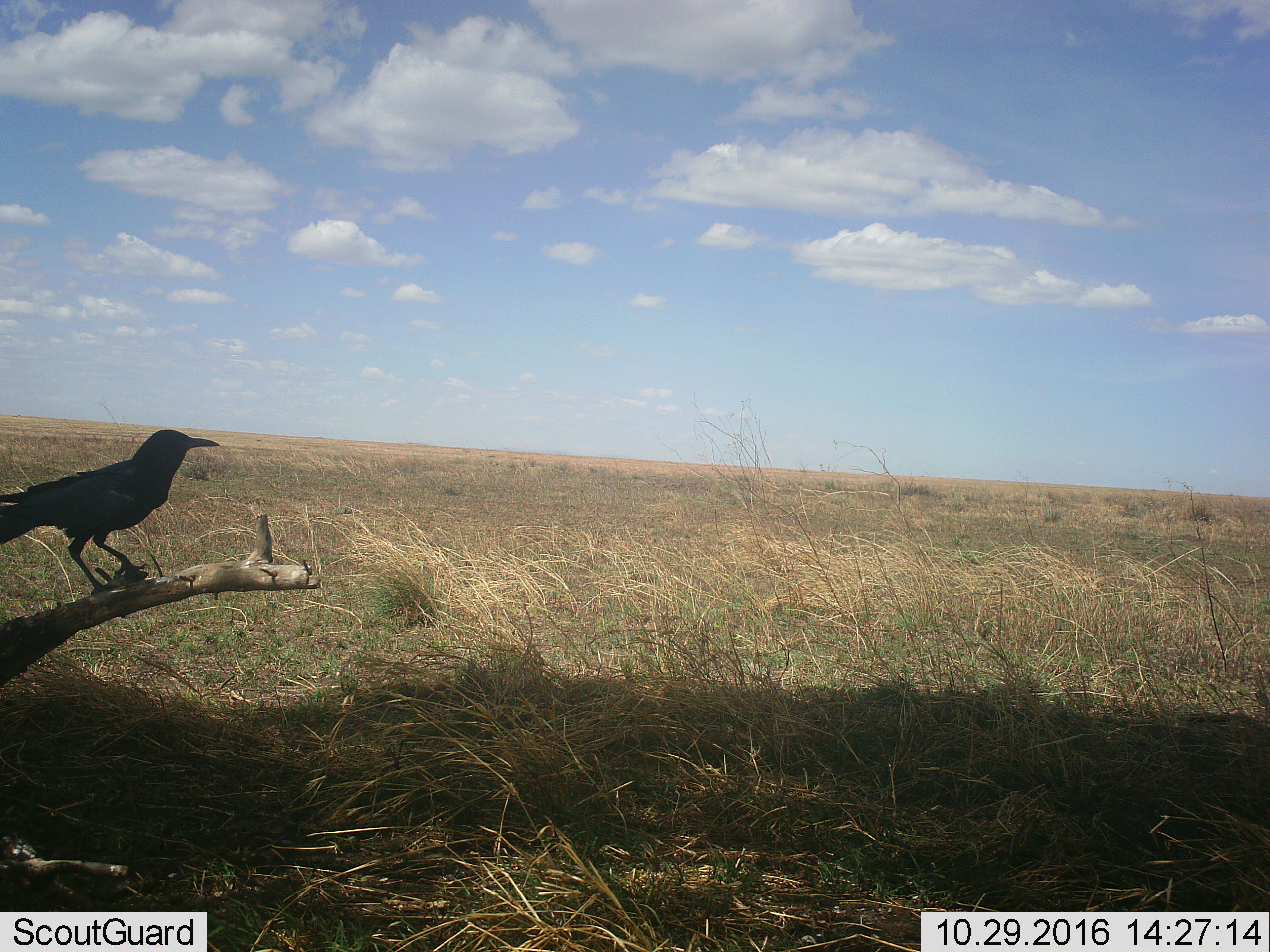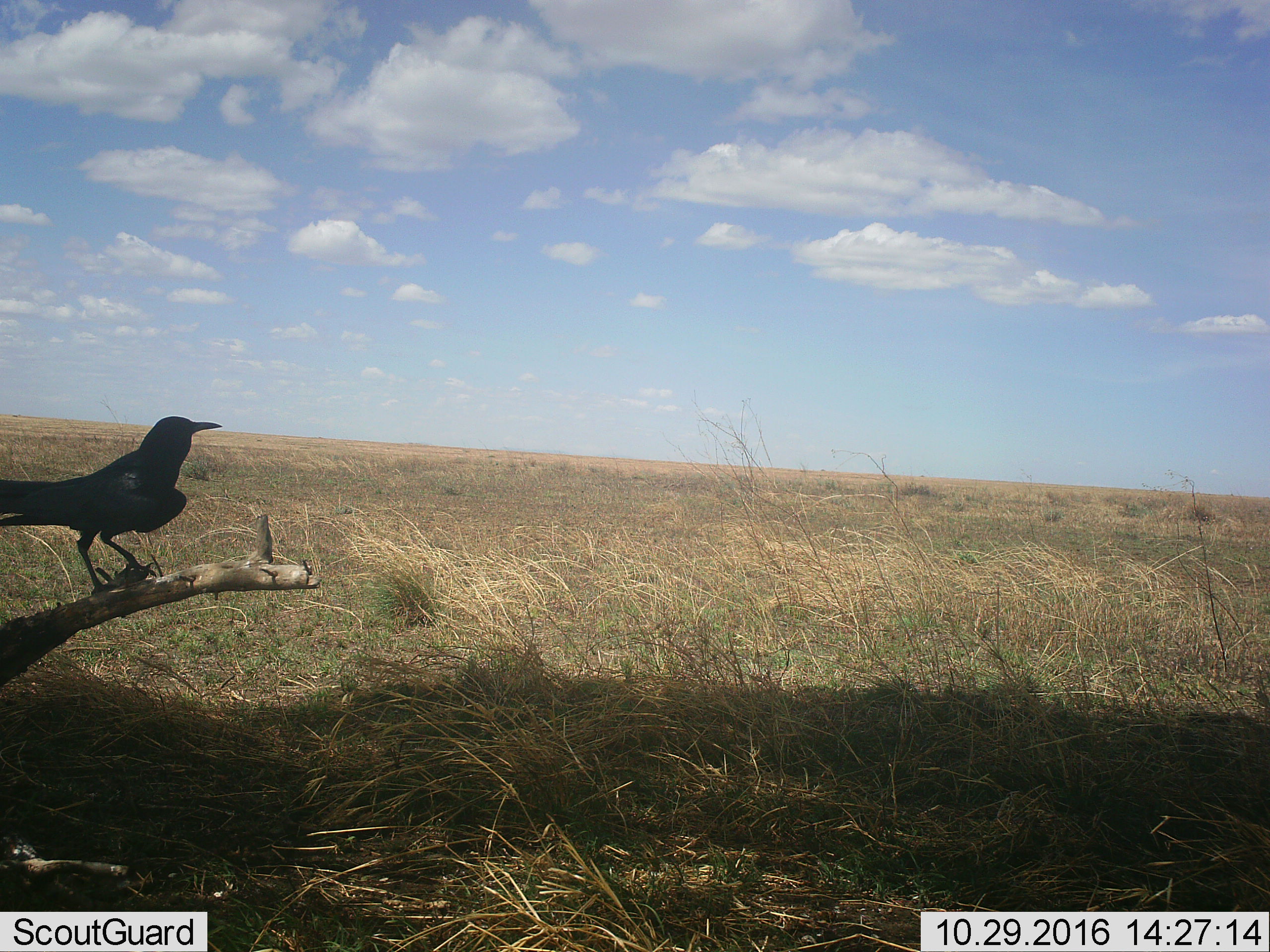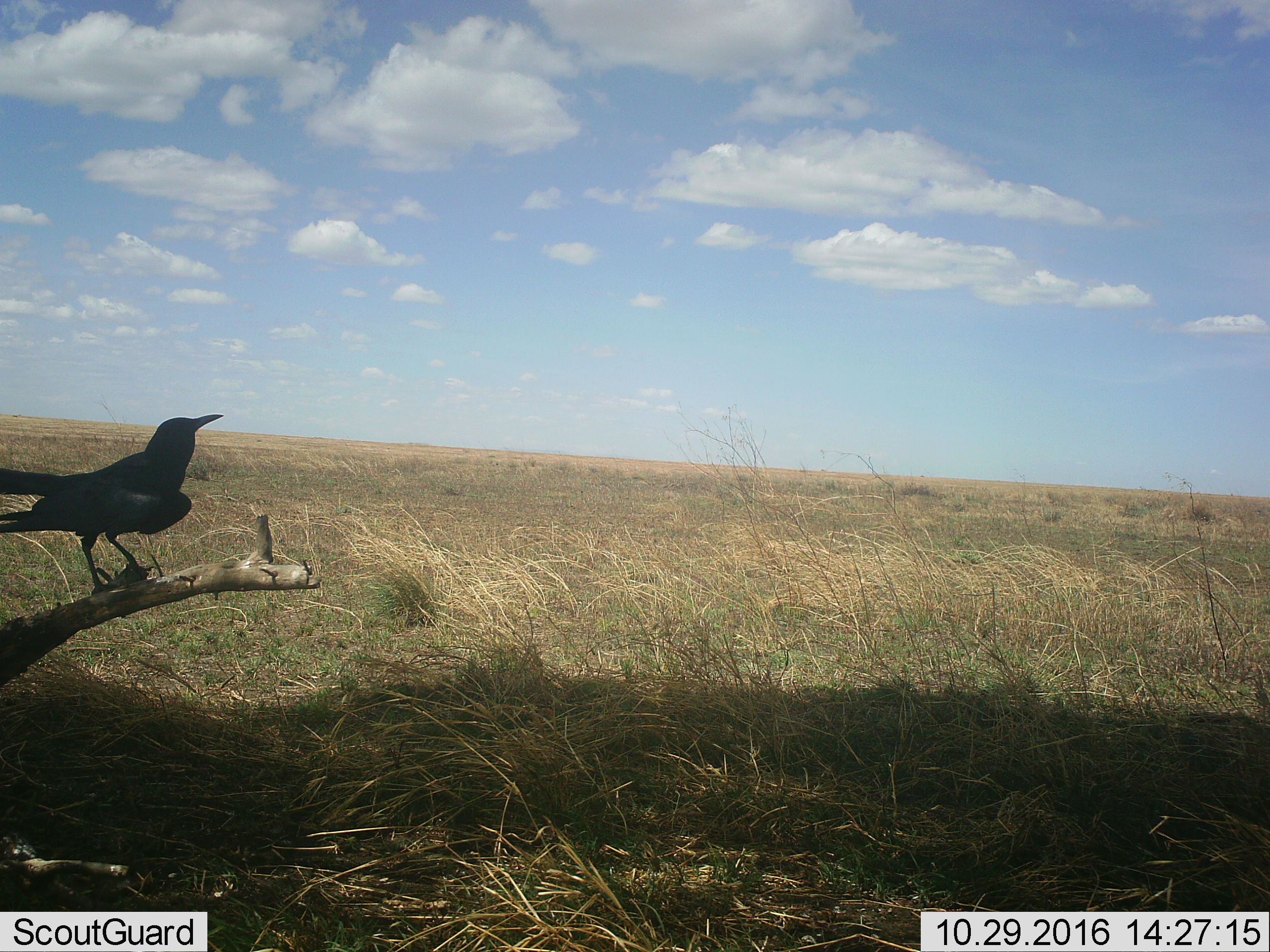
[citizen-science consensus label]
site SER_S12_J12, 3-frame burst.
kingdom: Animalia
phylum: Chordata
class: Aves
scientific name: Aves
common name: bird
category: birdother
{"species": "birdother (bird) (Aves)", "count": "1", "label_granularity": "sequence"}